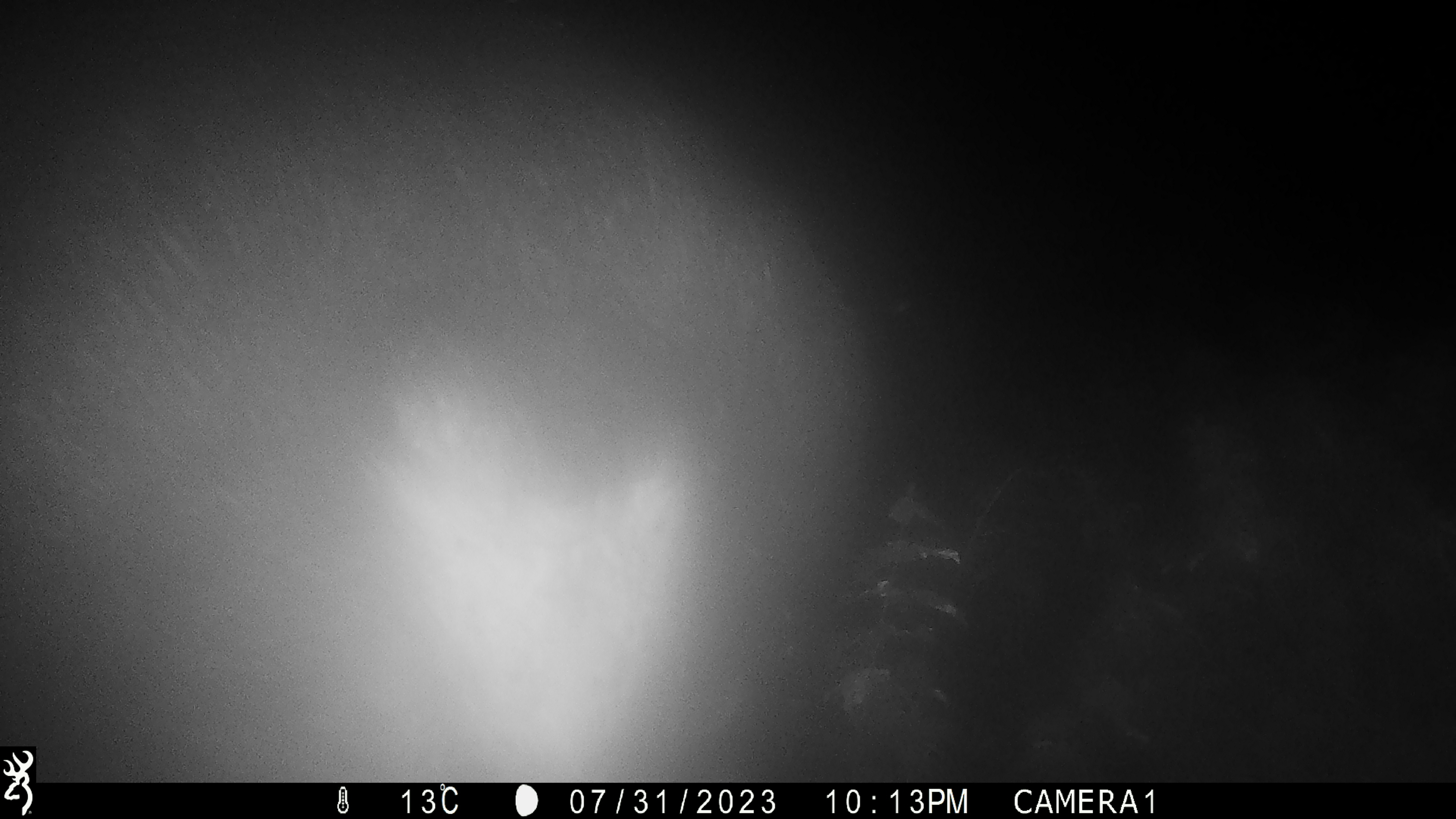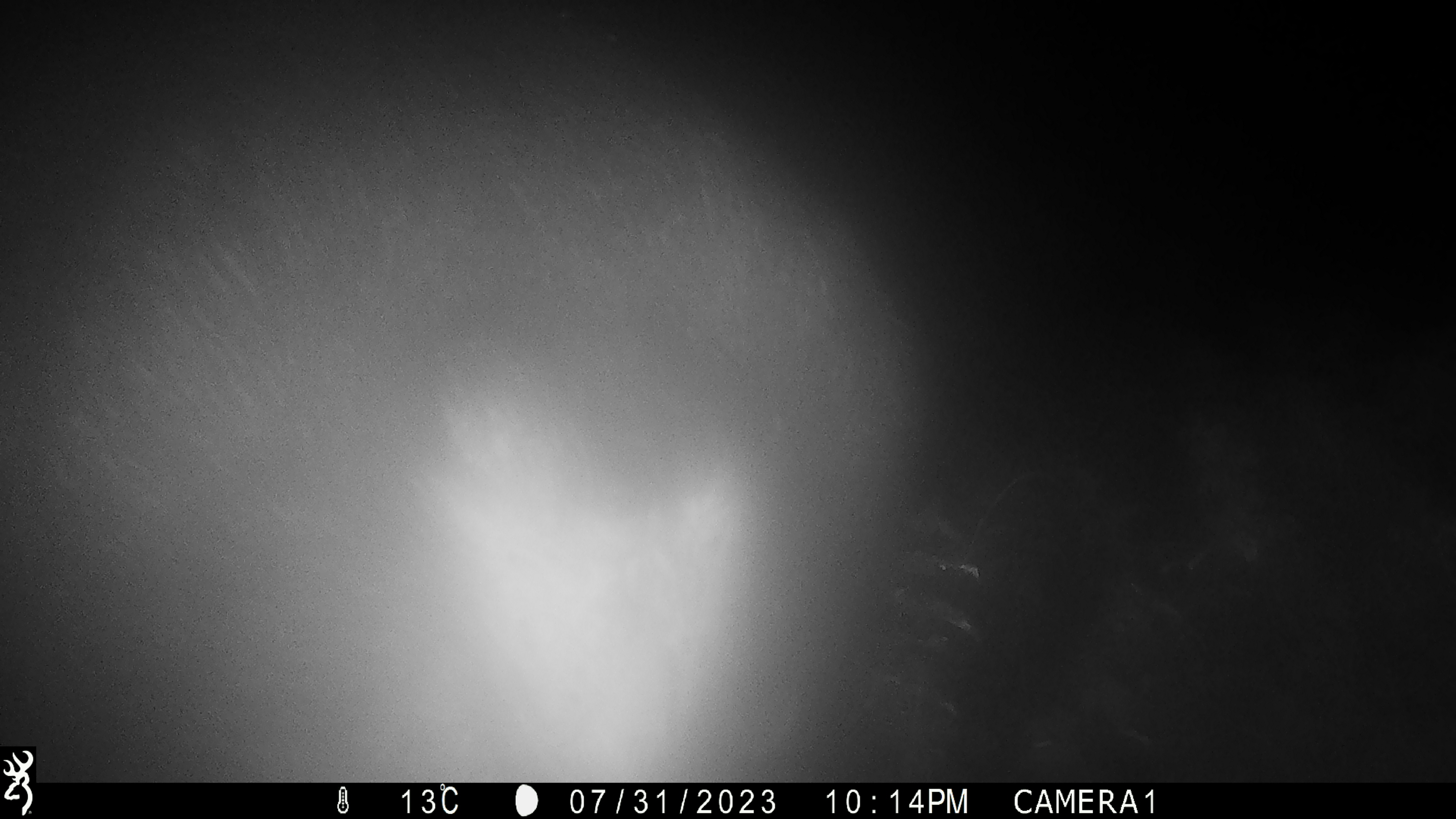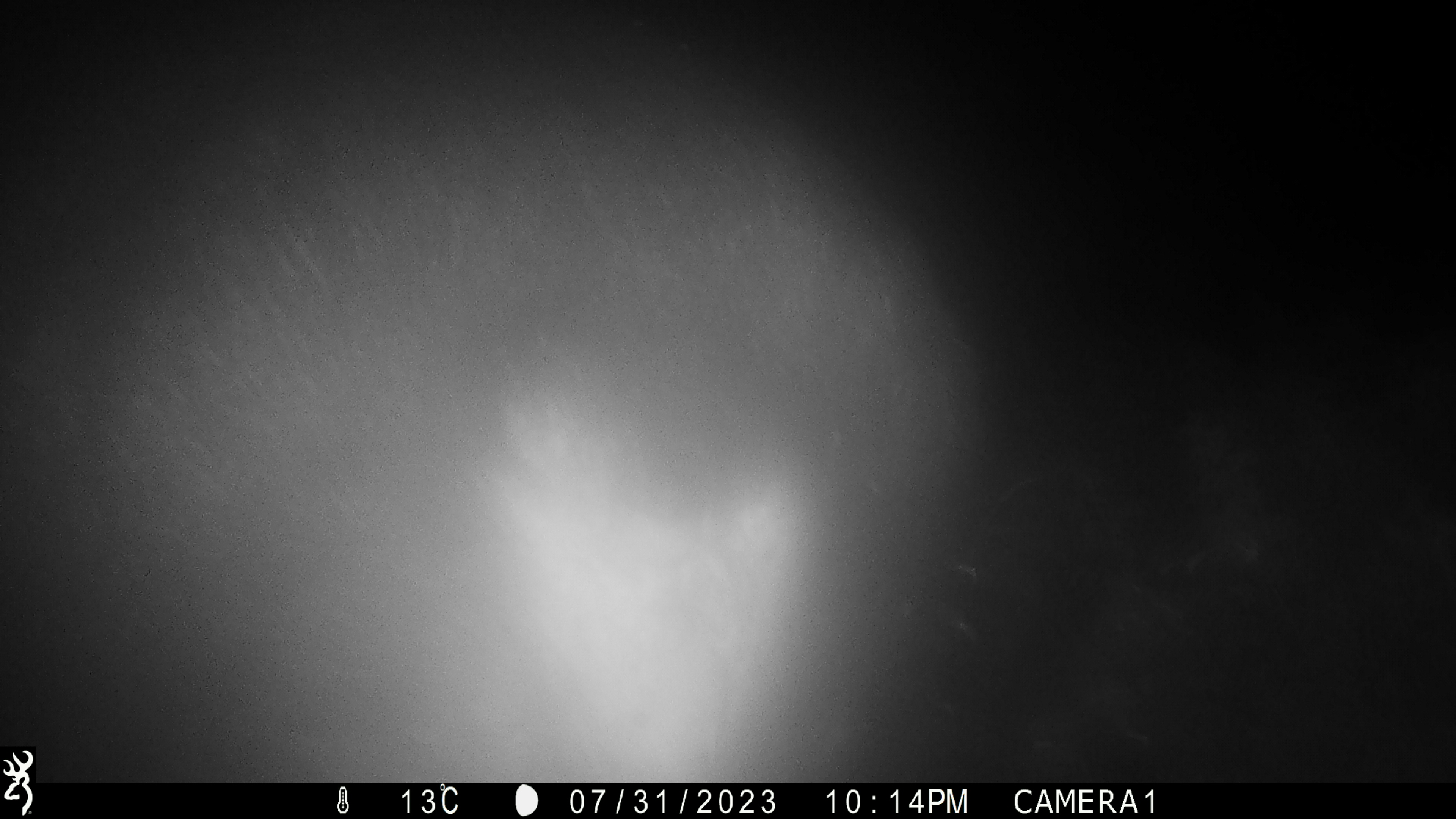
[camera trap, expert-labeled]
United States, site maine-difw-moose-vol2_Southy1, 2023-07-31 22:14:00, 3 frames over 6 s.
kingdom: Animalia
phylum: Chordata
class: Mammalia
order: Artiodactyla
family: Cervidae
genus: Alces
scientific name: Alces alces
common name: moose